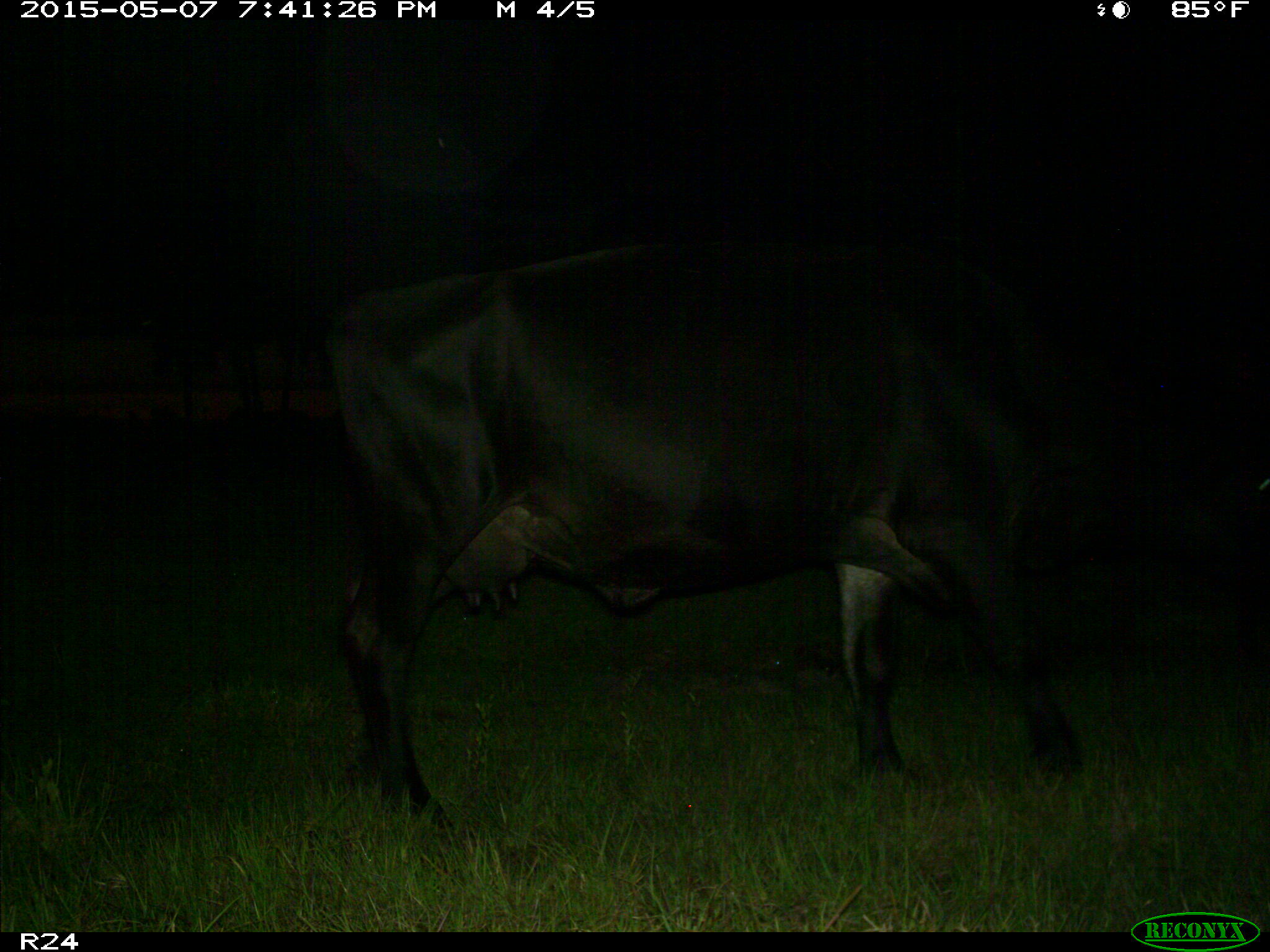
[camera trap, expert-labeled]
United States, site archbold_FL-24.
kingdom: Animalia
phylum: Chordata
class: Mammalia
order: Artiodactyla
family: Bovidae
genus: Bos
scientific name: Bos taurus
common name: domestic cow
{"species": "Bos taurus (domestic cow)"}